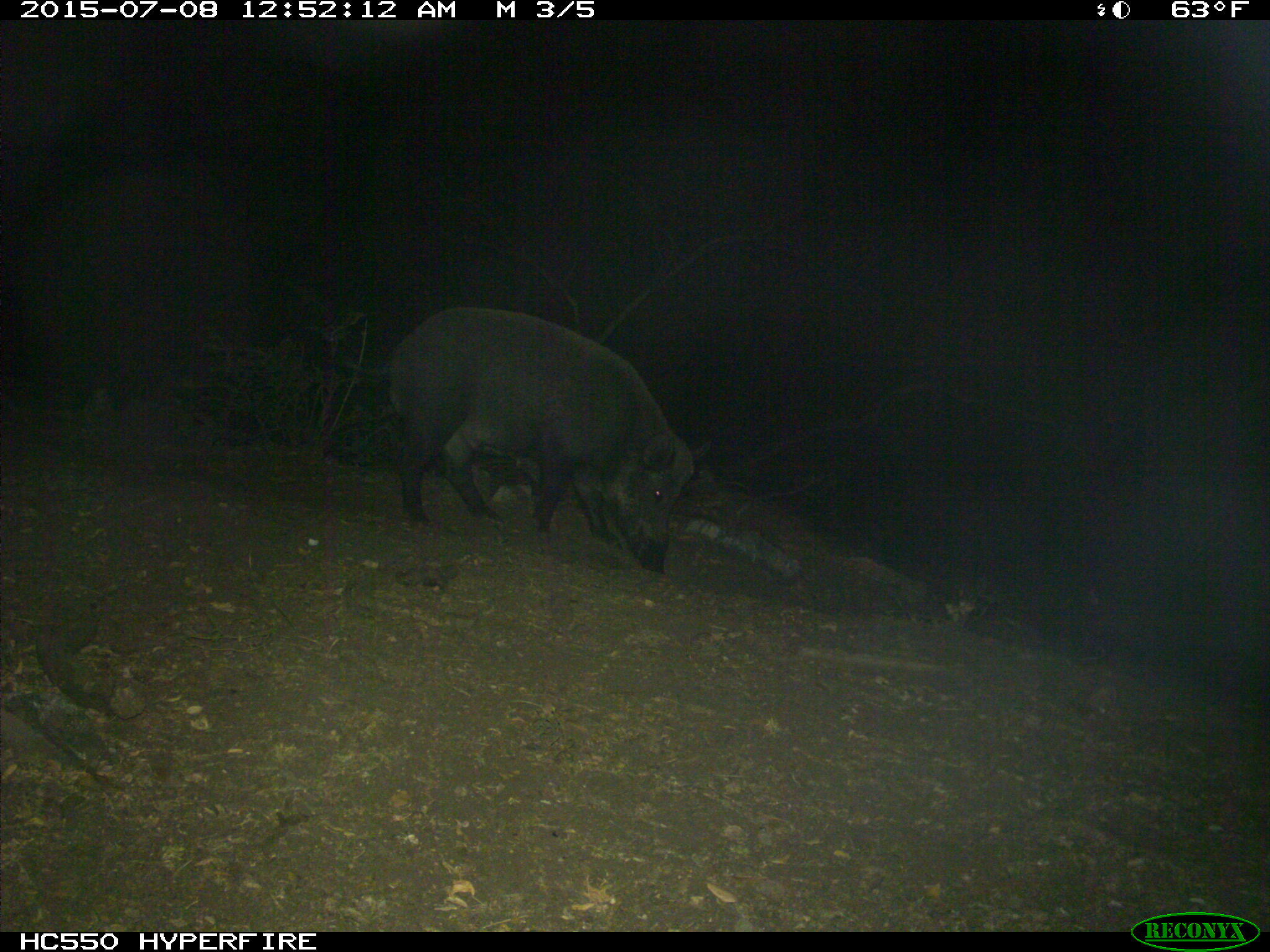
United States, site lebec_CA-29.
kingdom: Animalia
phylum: Chordata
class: Mammalia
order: Artiodactyla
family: Suidae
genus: Sus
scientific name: Sus scrofa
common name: wild boar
Sus scrofa (wild boar).